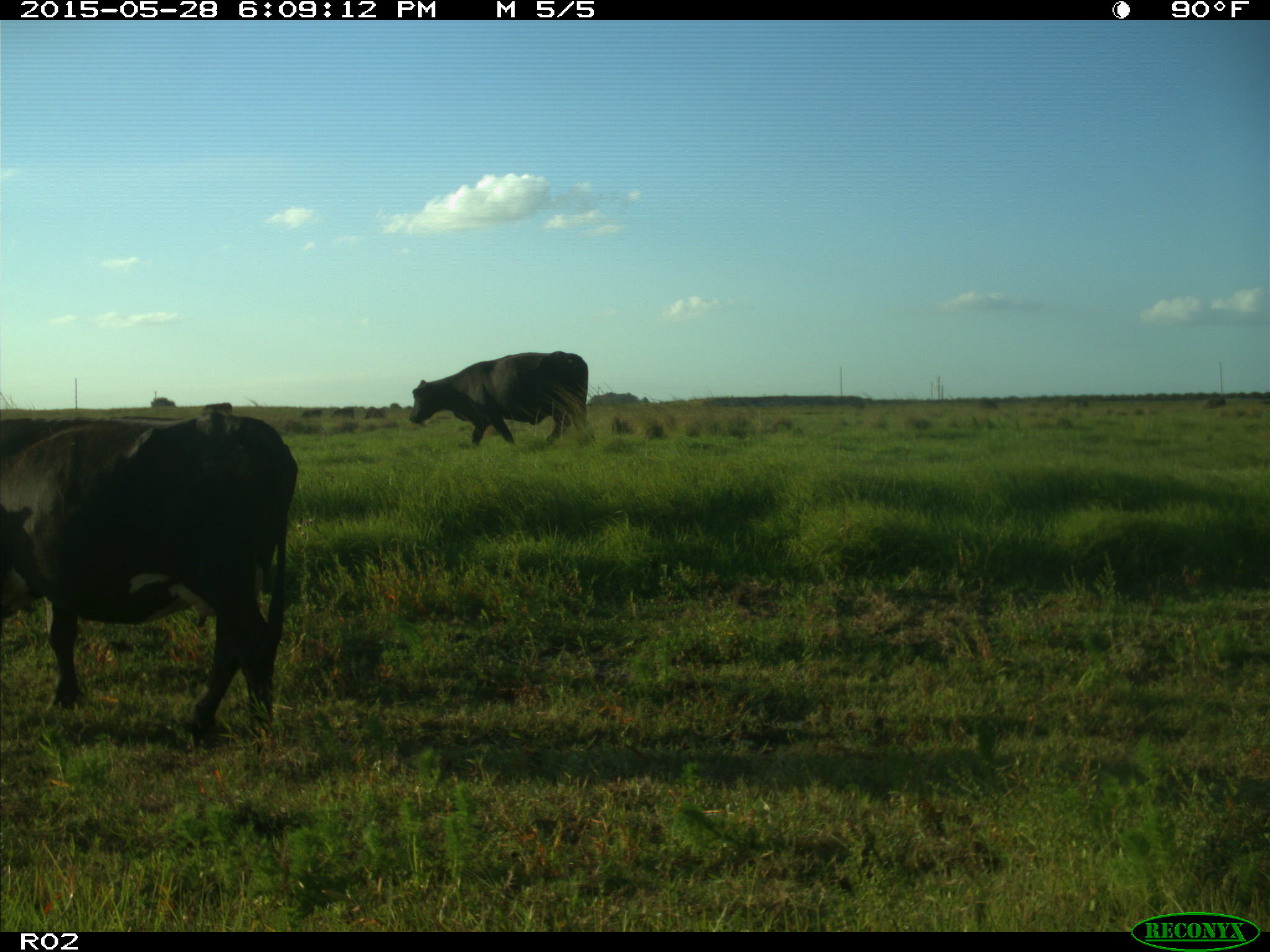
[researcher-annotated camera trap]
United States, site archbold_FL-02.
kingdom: Animalia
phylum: Chordata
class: Mammalia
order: Artiodactyla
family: Bovidae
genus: Bos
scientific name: Bos taurus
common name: domestic cow